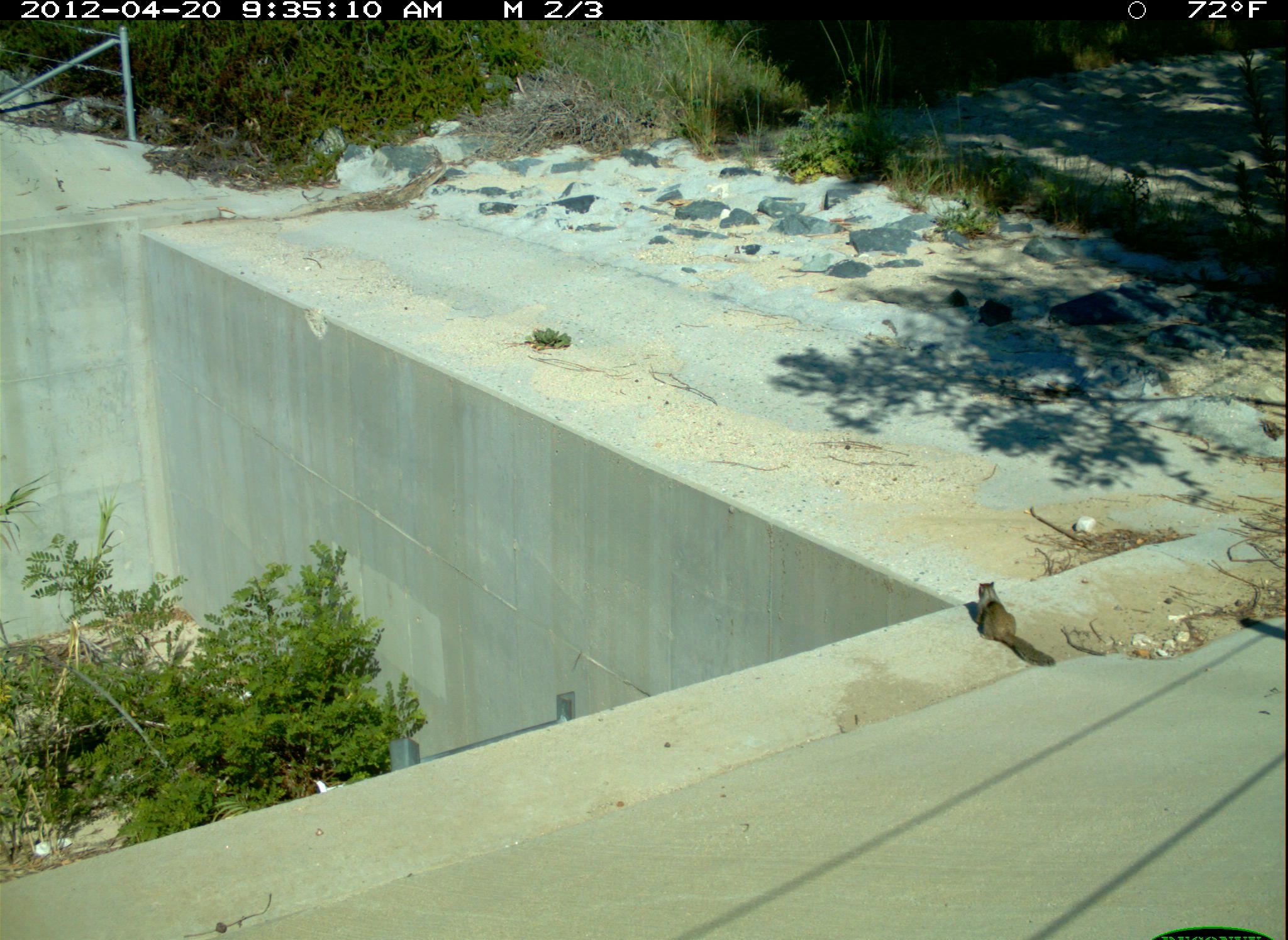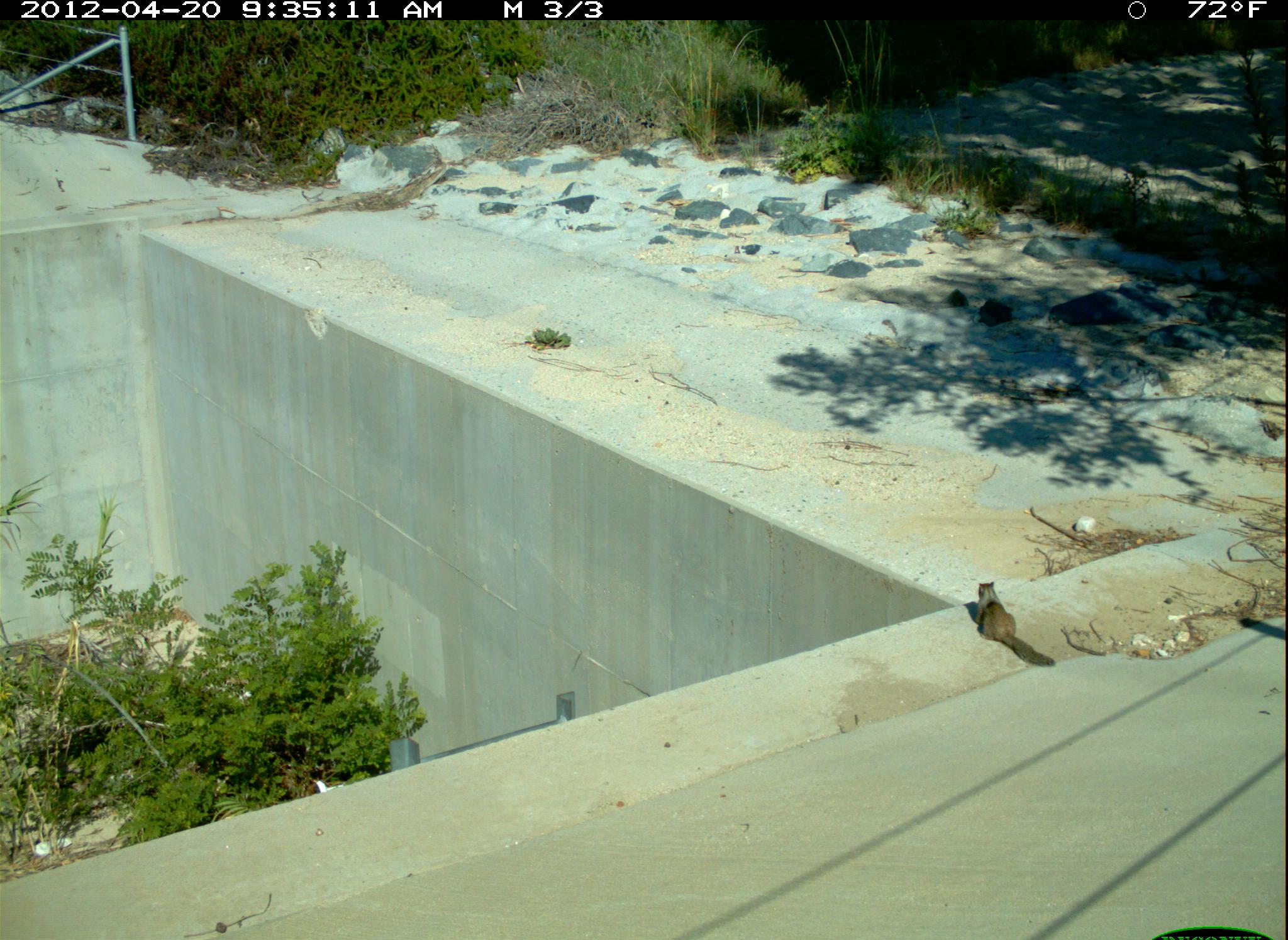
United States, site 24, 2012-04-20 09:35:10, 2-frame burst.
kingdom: Animalia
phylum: Chordata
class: Mammalia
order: Rodentia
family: Sciuridae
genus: Sciurus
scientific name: Sciurus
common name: squirrel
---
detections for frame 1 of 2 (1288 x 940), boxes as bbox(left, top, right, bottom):
squirrel: bbox(975, 582, 1057, 667)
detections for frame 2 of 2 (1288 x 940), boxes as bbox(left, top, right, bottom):
squirrel: bbox(976, 582, 1056, 666)